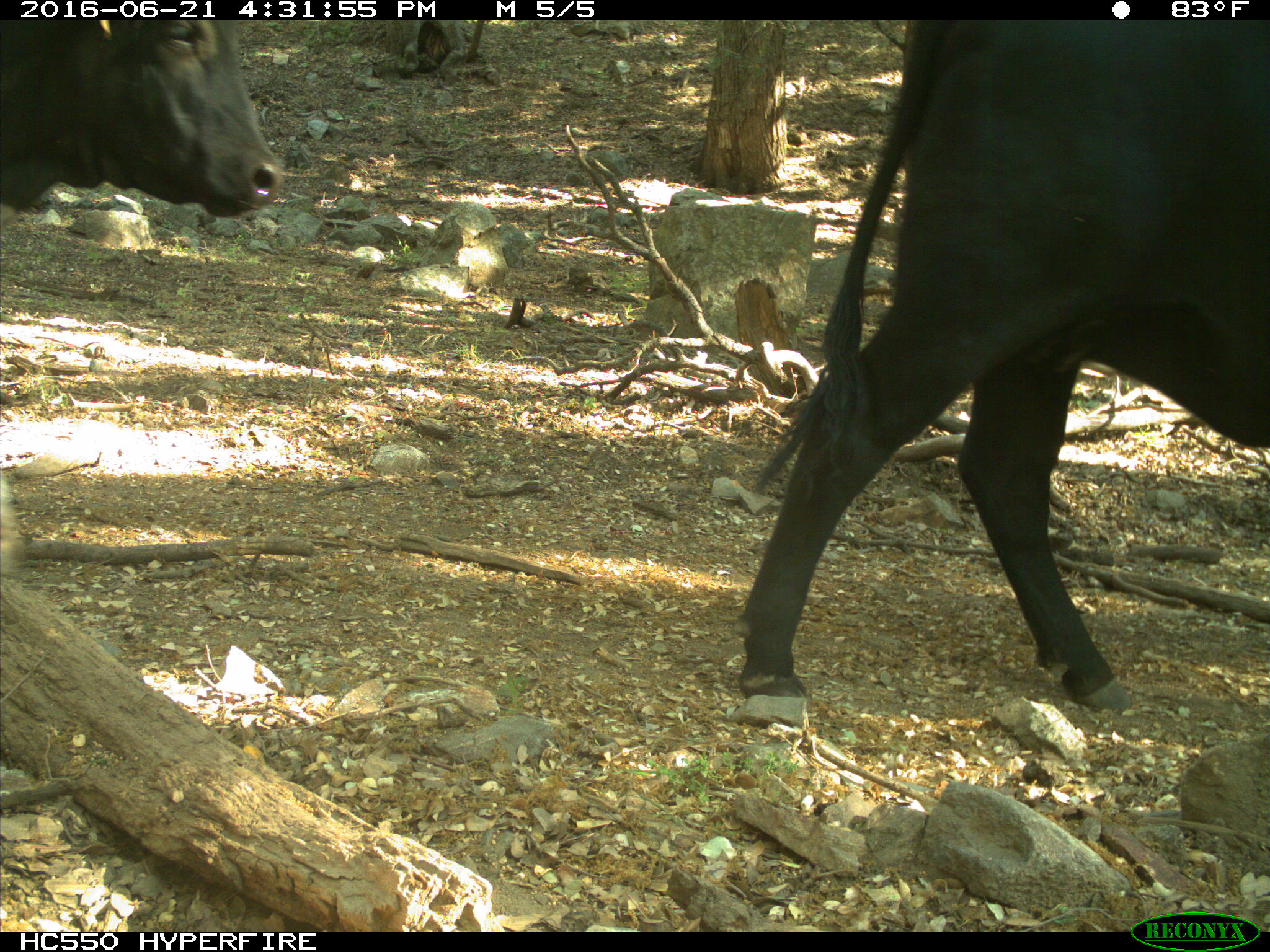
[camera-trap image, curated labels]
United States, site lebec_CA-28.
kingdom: Animalia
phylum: Chordata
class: Mammalia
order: Artiodactyla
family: Bovidae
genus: Bos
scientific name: Bos taurus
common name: domestic cow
Bos taurus (domestic cow).